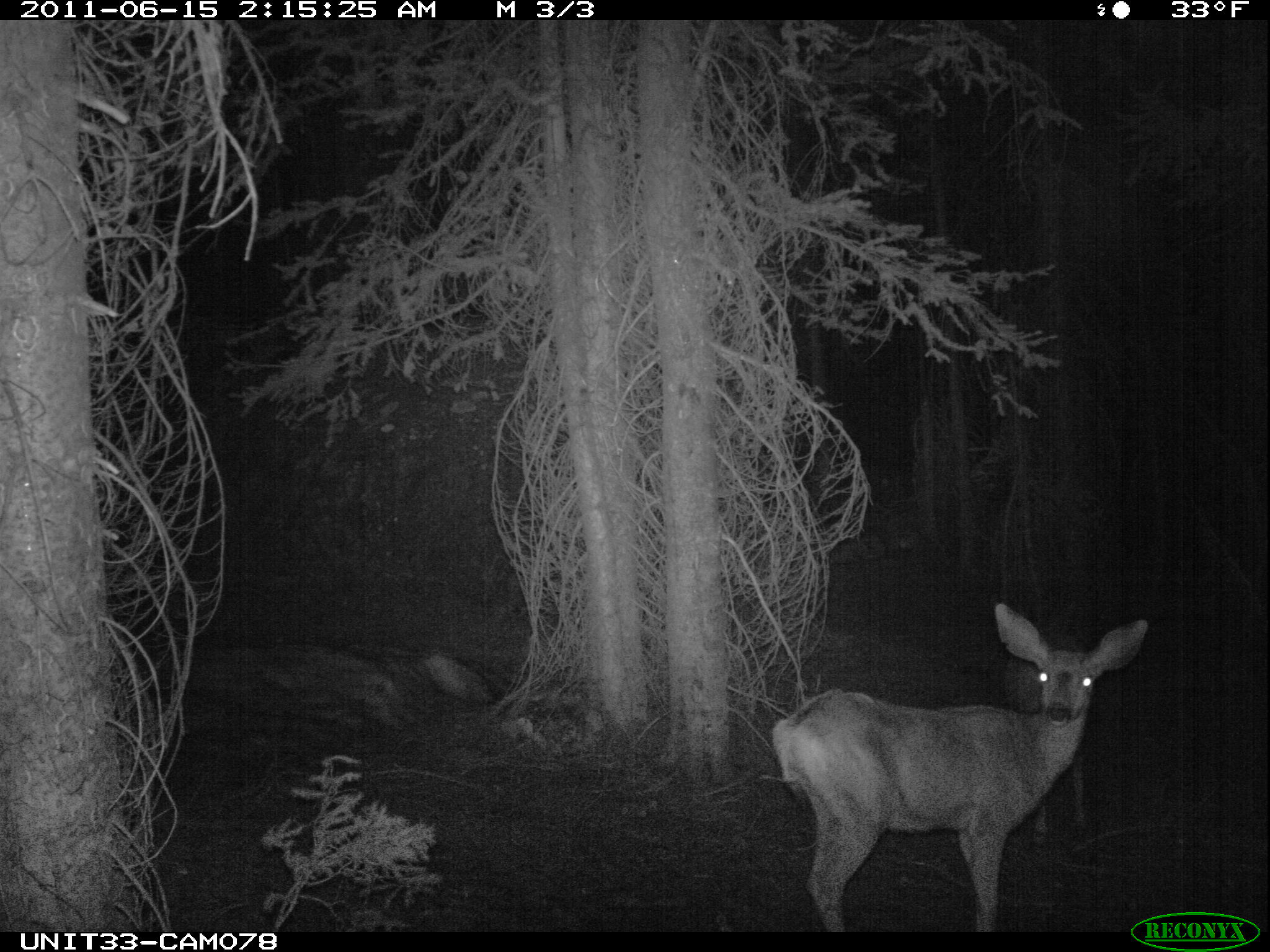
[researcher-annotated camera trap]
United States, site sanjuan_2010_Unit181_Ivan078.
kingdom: Animalia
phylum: Chordata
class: Mammalia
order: Artiodactyla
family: Cervidae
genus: Odocoileus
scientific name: Odocoileus hemionus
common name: mule deer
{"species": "Odocoileus hemionus (mule deer)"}